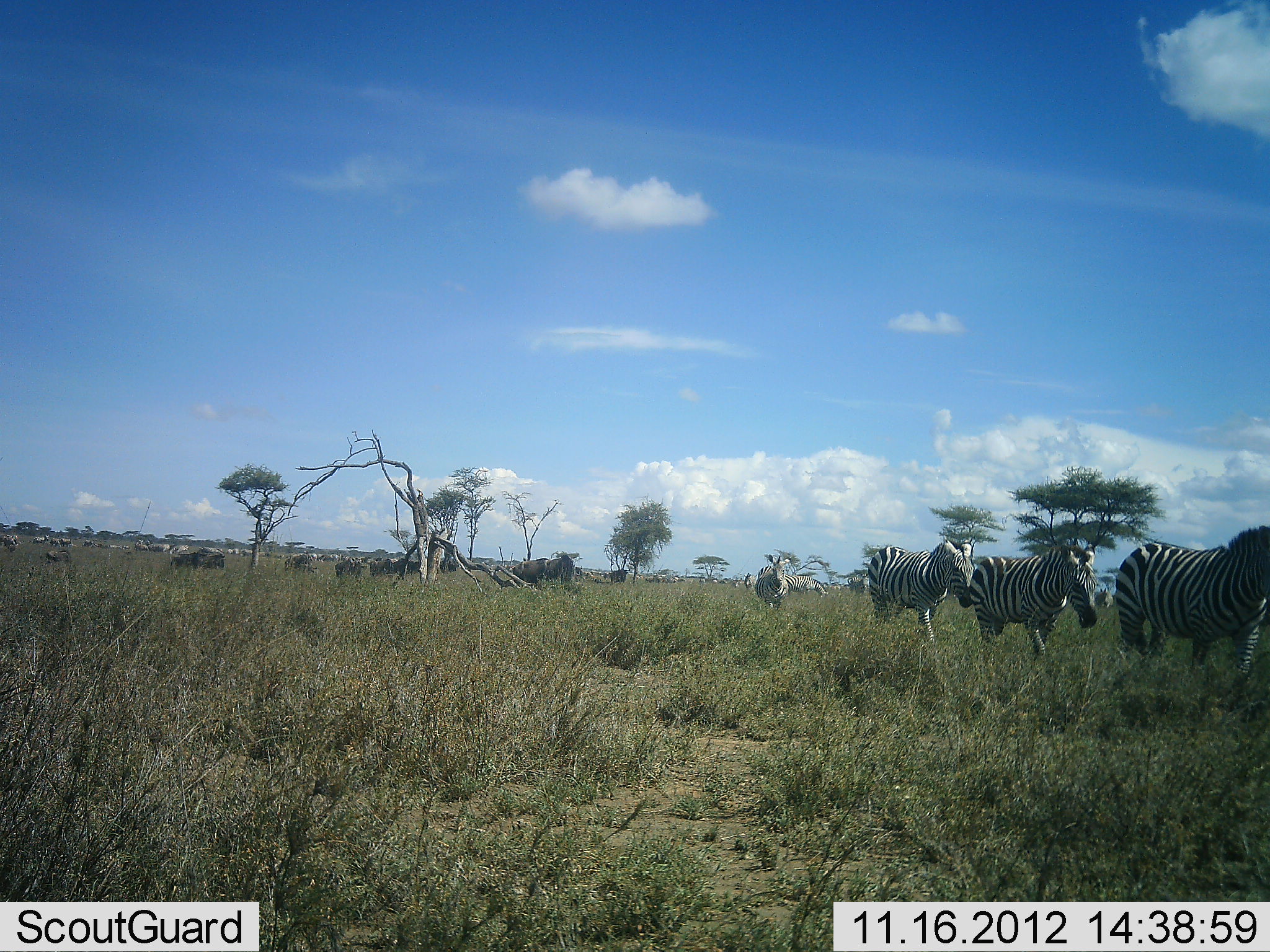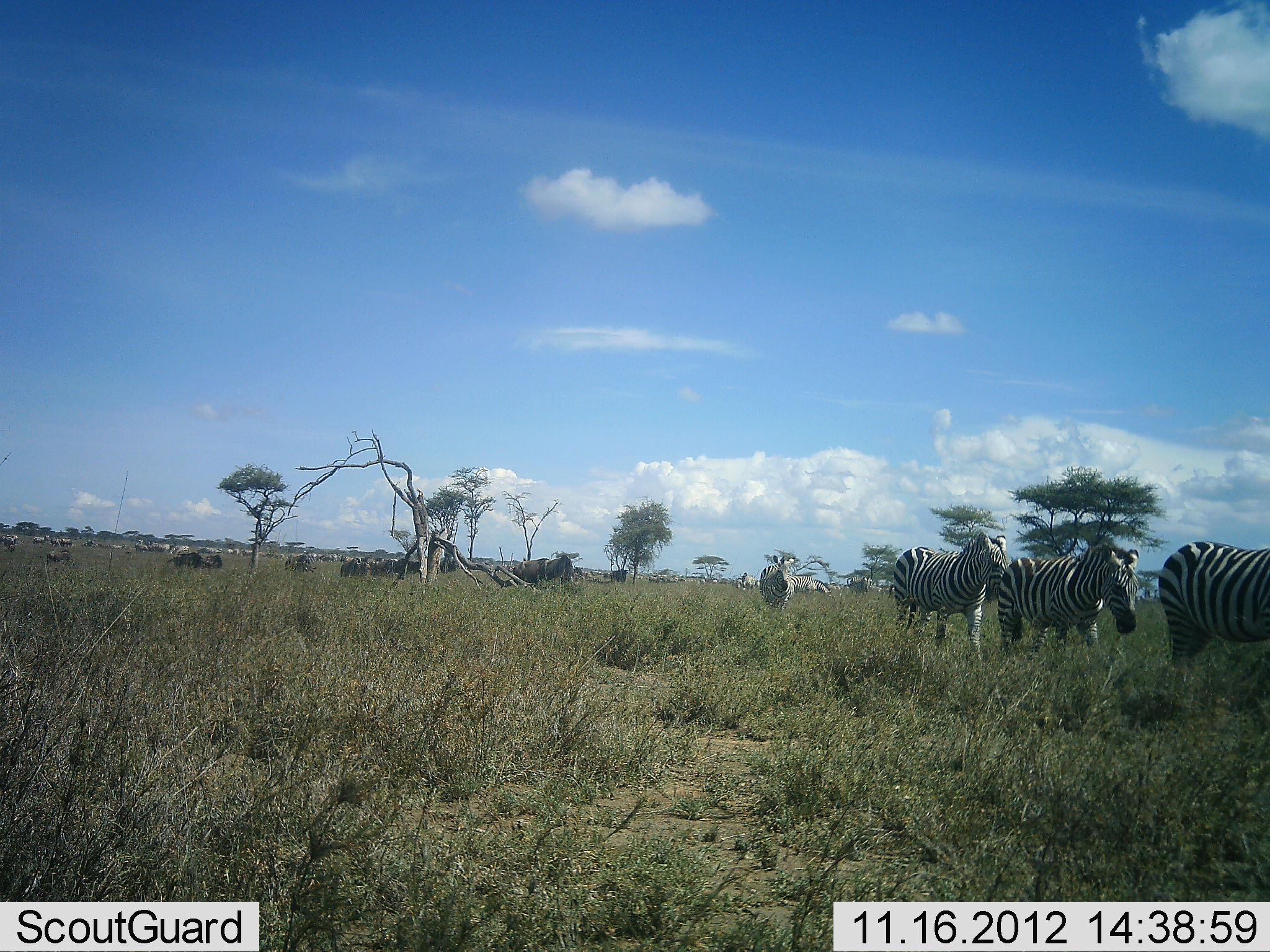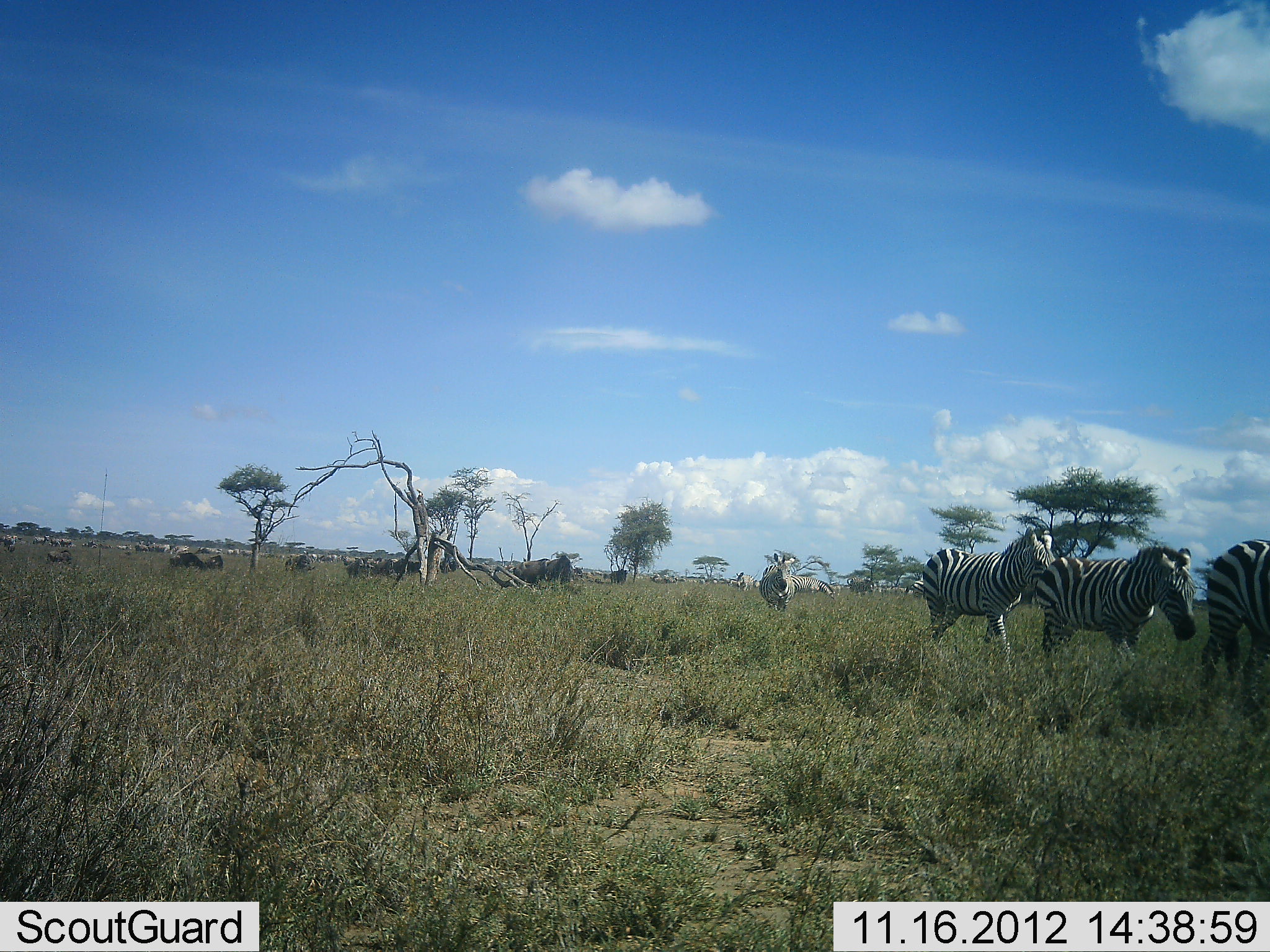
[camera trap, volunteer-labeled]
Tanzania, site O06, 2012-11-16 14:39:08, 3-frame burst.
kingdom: Animalia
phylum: Chordata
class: Mammalia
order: Artiodactyla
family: Bovidae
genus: Connochaetes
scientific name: Connochaetes taurinus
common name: blue wildebeest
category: wildebeest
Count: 11-50.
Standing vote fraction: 55%.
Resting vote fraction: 0%.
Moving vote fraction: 36%.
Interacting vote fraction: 0%.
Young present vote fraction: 0%.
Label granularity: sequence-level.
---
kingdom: Animalia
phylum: Chordata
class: Mammalia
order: Perissodactyla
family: Equidae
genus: Equus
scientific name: Equus quagga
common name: plains zebra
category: zebra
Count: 6.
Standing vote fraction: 20%.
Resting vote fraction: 0%.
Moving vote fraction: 93%.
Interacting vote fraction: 0%.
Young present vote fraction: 0%.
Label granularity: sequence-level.